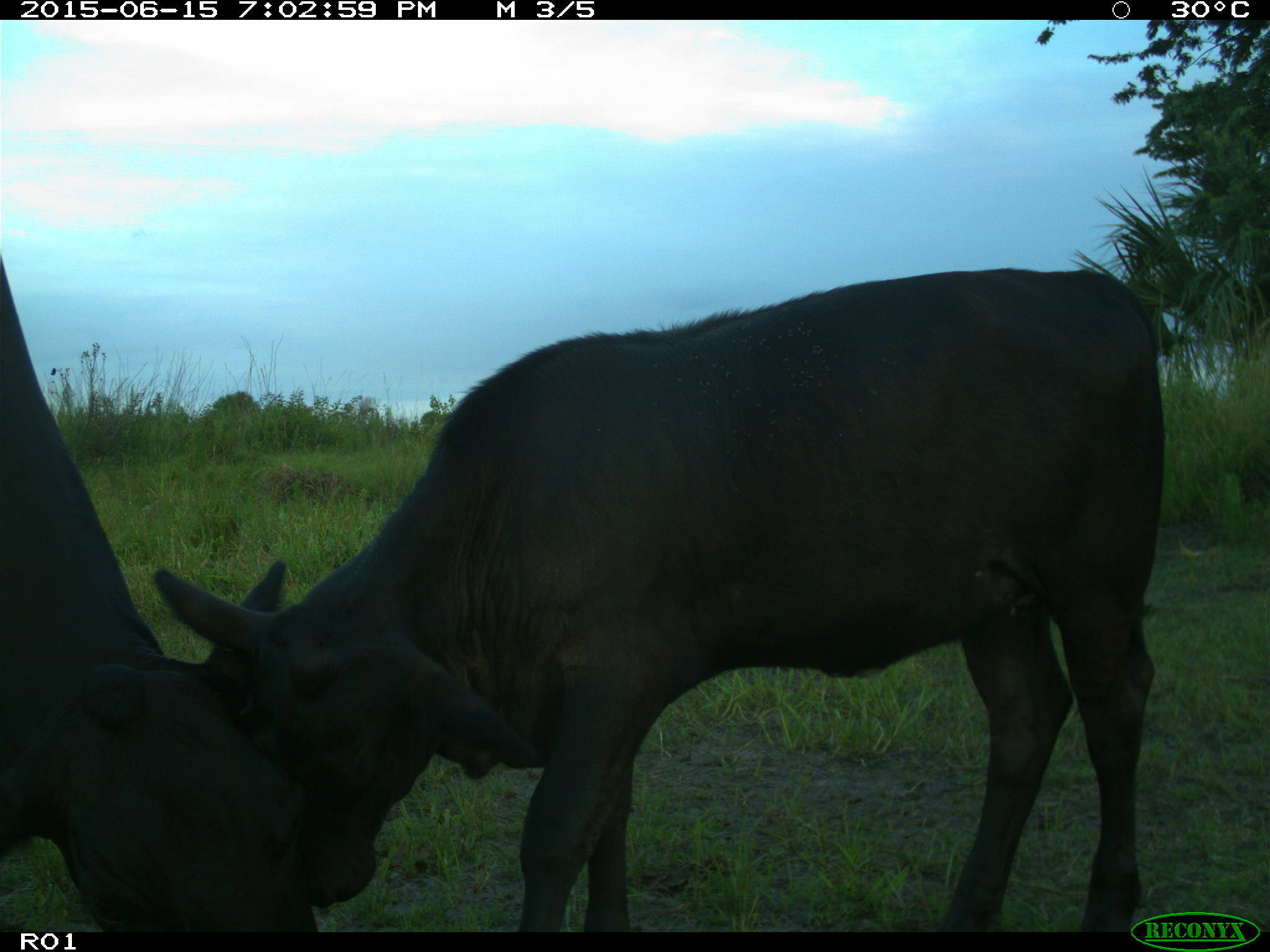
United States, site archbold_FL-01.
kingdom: Animalia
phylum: Chordata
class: Mammalia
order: Artiodactyla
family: Bovidae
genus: Bos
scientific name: Bos taurus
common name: domestic cow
Bos taurus (domestic cow).